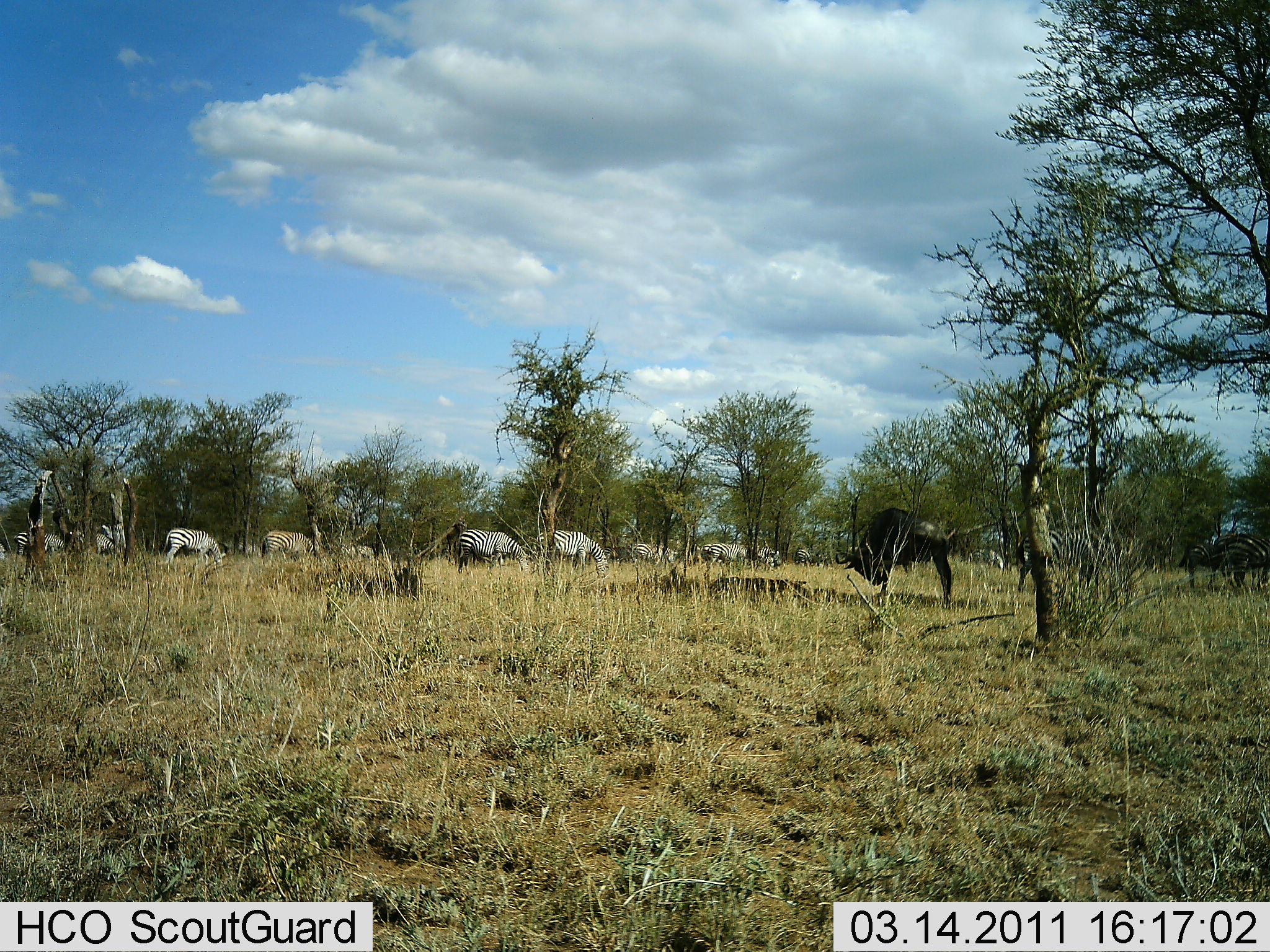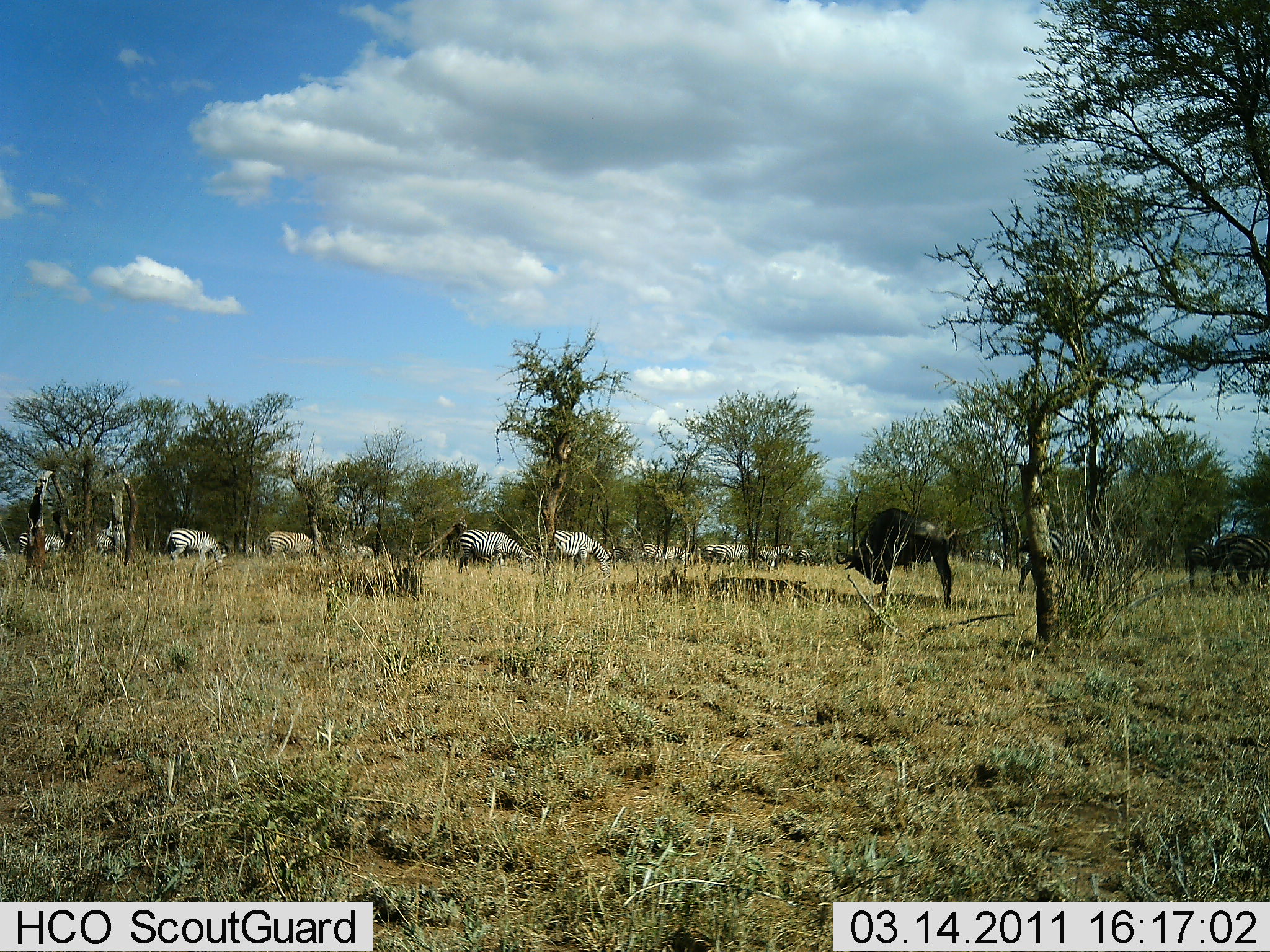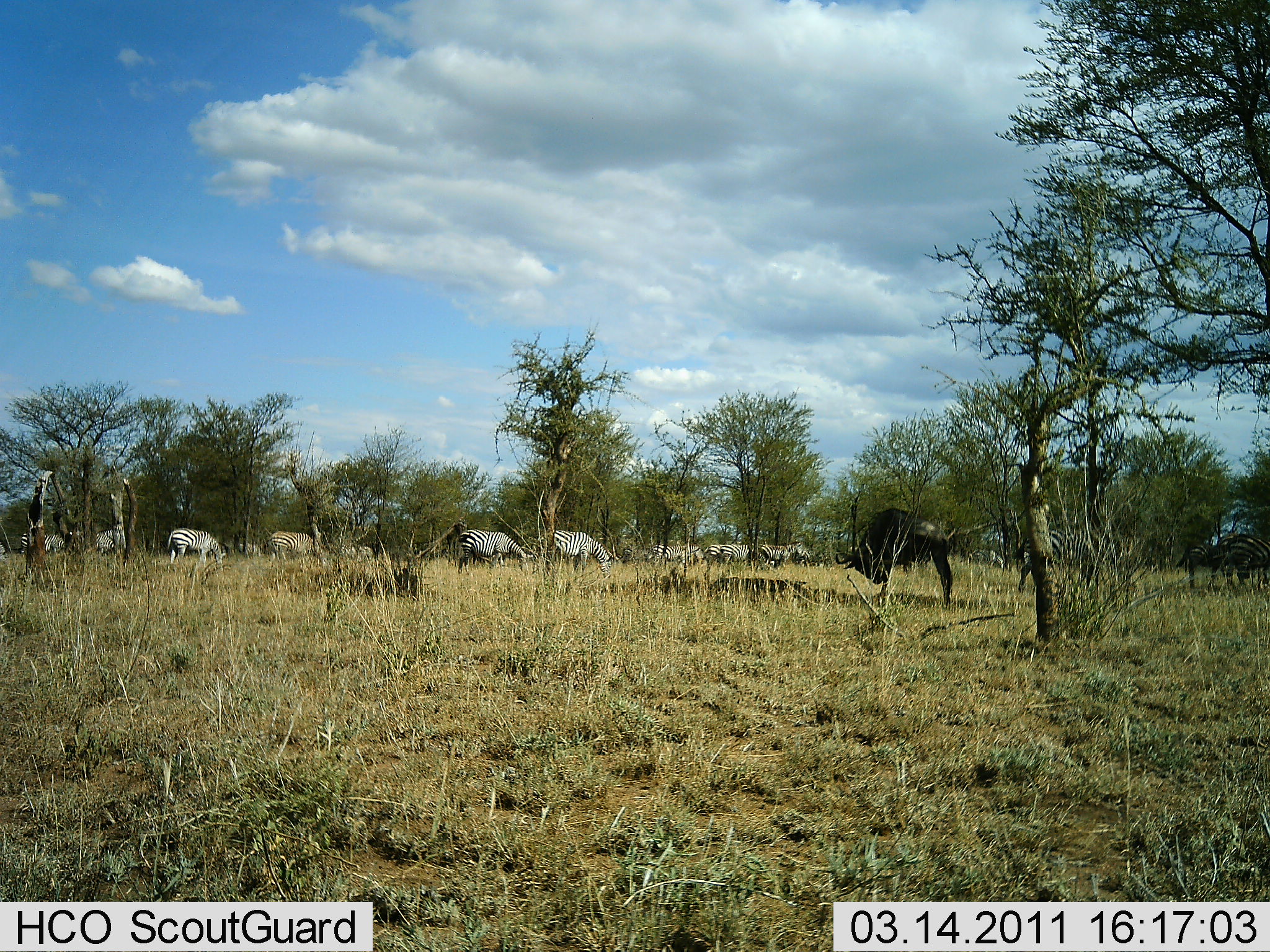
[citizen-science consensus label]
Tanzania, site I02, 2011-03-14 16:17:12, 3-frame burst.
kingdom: Animalia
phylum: Chordata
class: Mammalia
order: Artiodactyla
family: Bovidae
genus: Connochaetes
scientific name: Connochaetes taurinus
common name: blue wildebeest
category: wildebeest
Wildebeest (blue wildebeest) (Connochaetes taurinus), count 1. Behavior (volunteer vote fractions): standing 50%, resting 0%, moving 0%, interacting 0%. Young present (vote fraction): 0%. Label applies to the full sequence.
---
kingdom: Animalia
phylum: Chordata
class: Mammalia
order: Perissodactyla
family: Equidae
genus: Equus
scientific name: Equus quagga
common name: plains zebra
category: zebra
Zebra (plains zebra) (Equus quagga), count 10. Behavior (volunteer vote fractions): standing 17%, resting 0%, moving 17%, interacting 0%. Young present (vote fraction): 0%. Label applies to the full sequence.